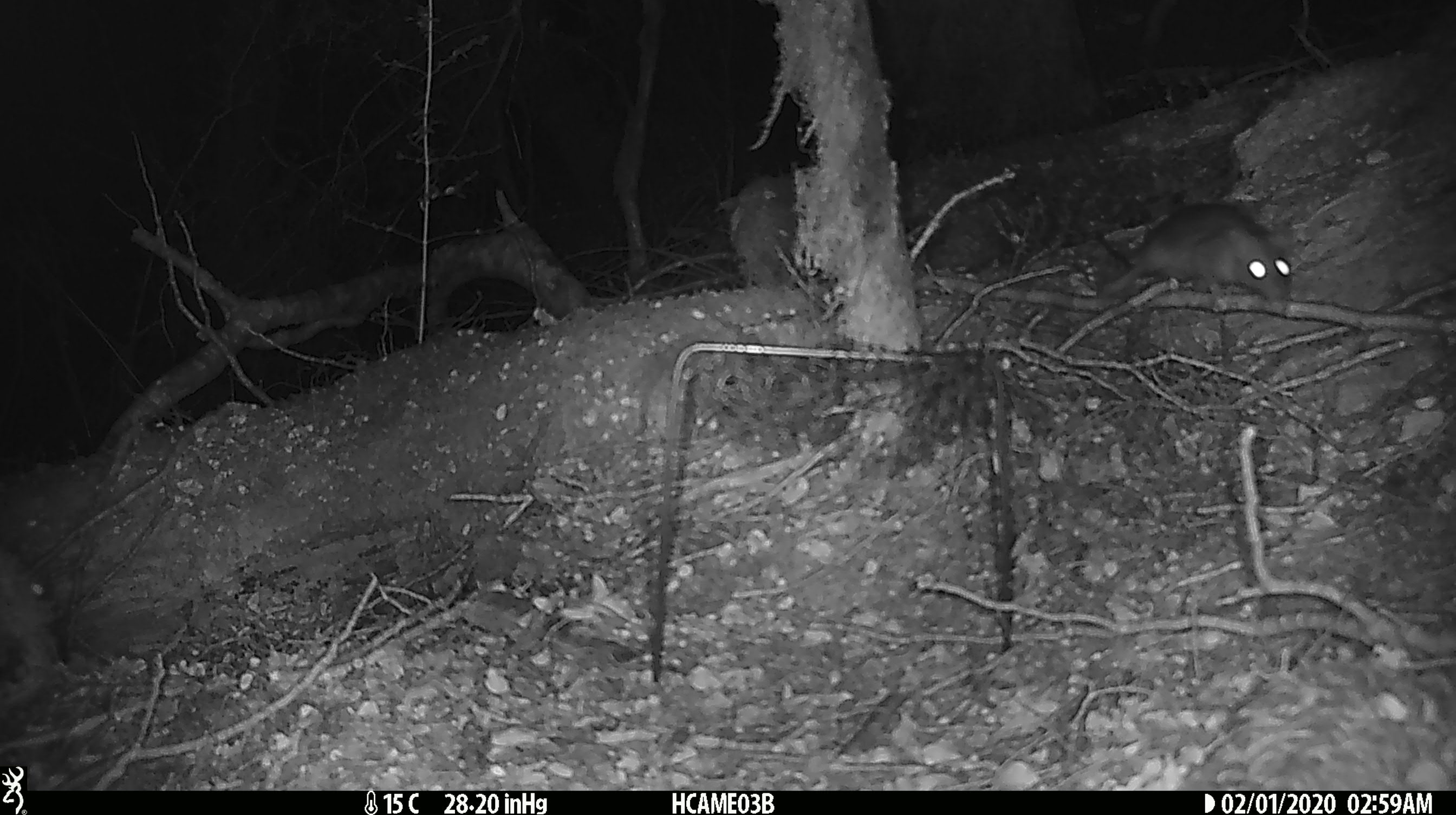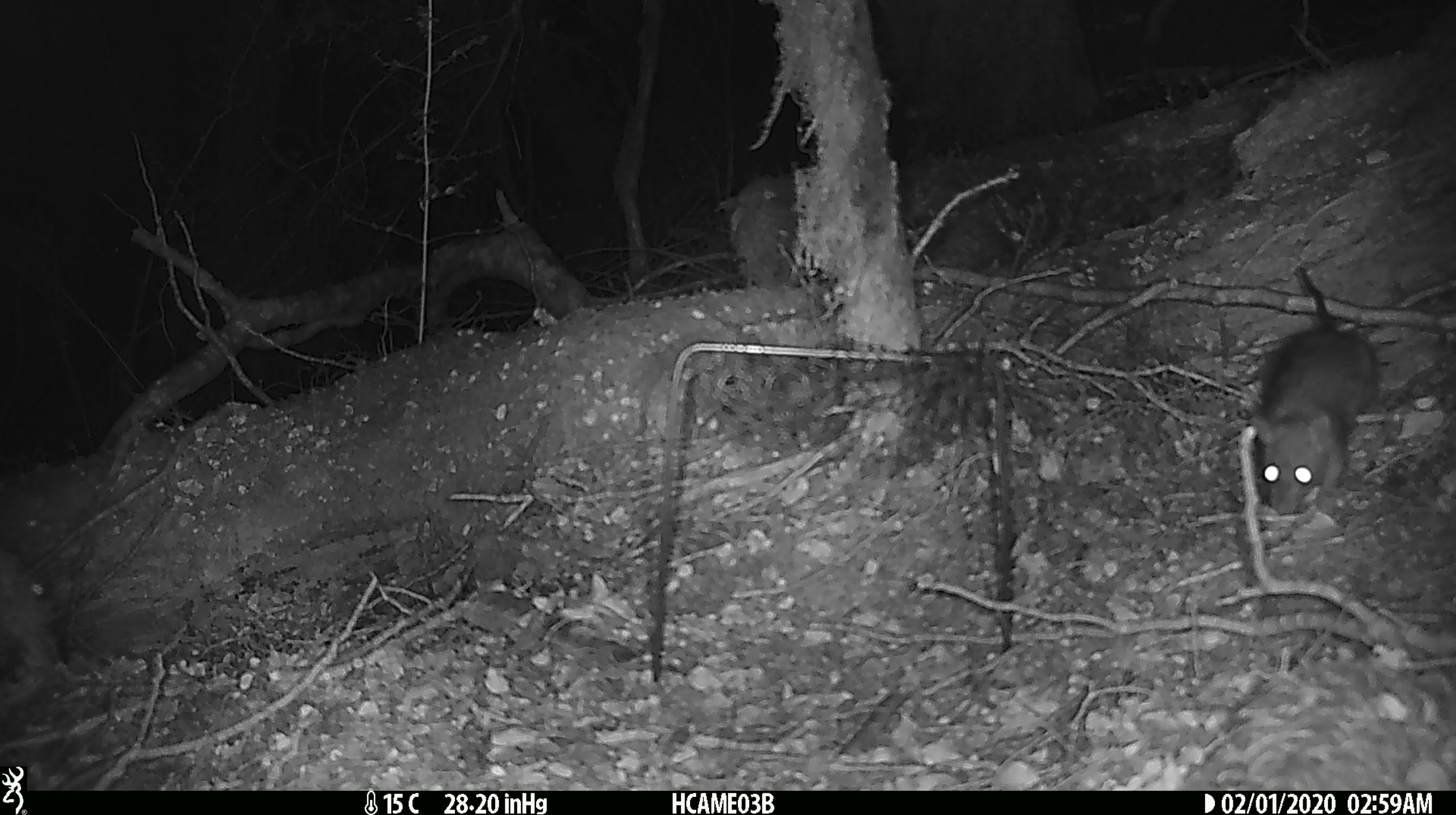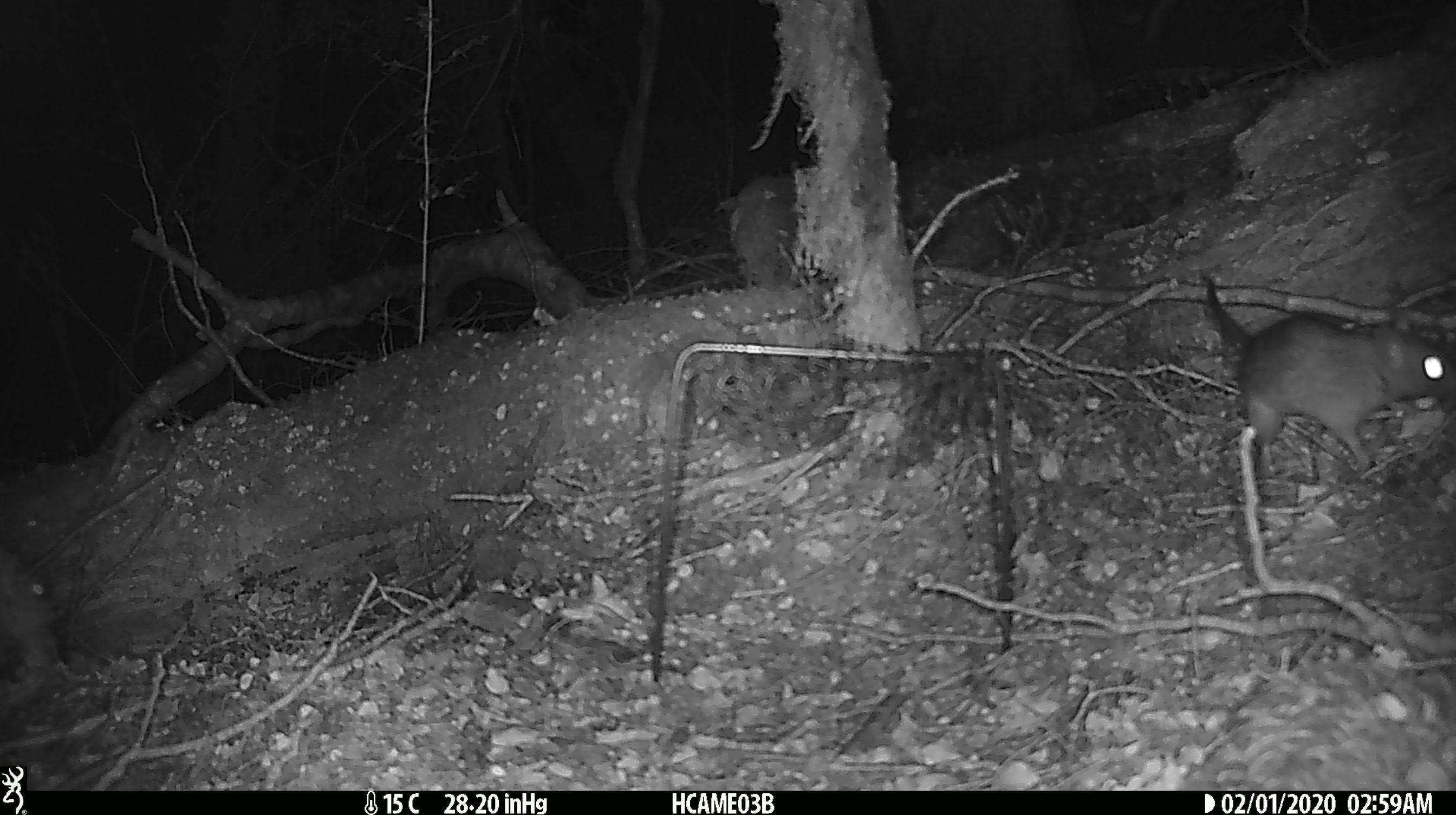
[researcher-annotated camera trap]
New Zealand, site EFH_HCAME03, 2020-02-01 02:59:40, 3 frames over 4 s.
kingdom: Animalia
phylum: Chordata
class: Mammalia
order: Rodentia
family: Muridae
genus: Rattus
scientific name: Rattus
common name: rat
Rat (Rattus).